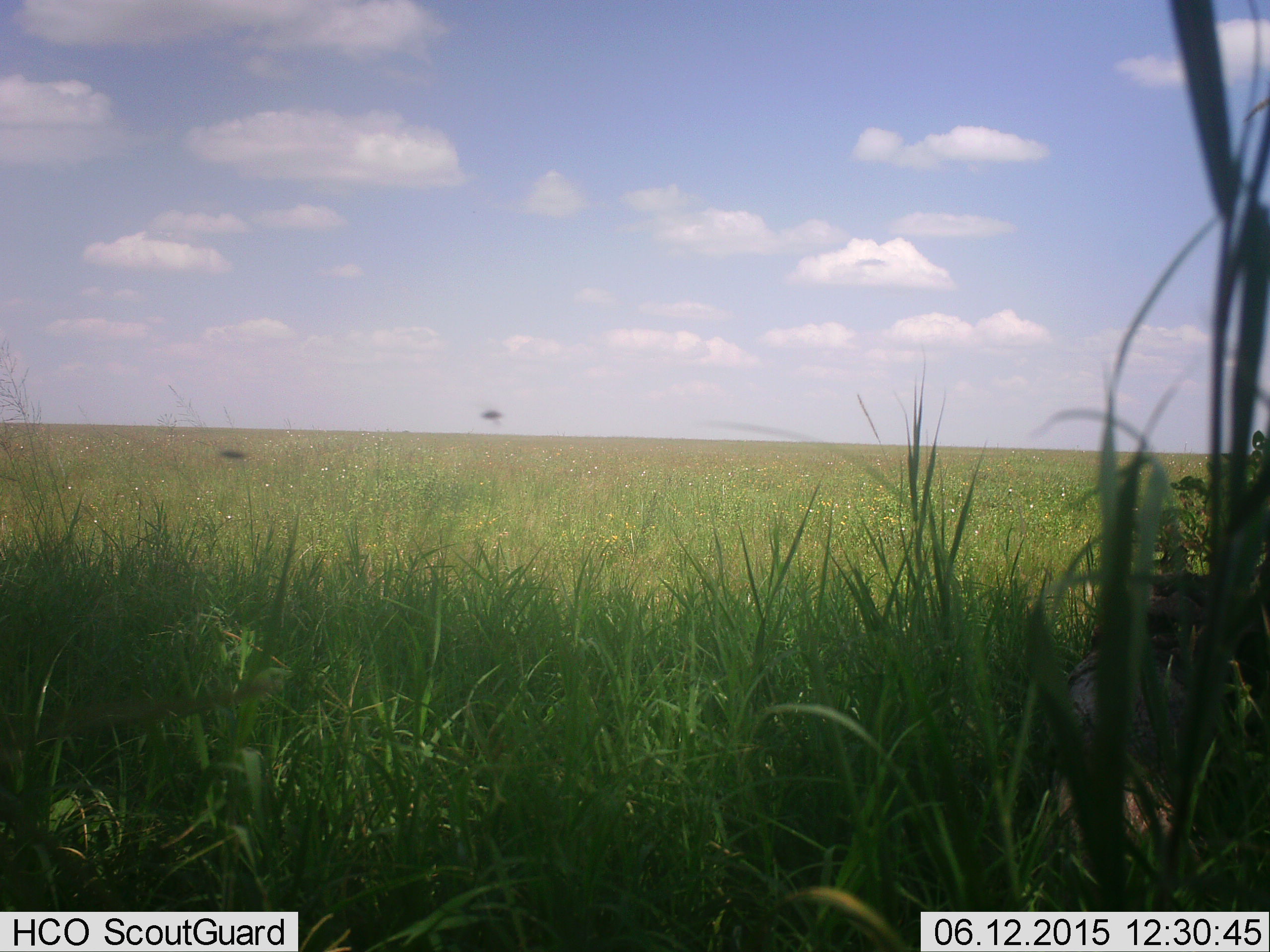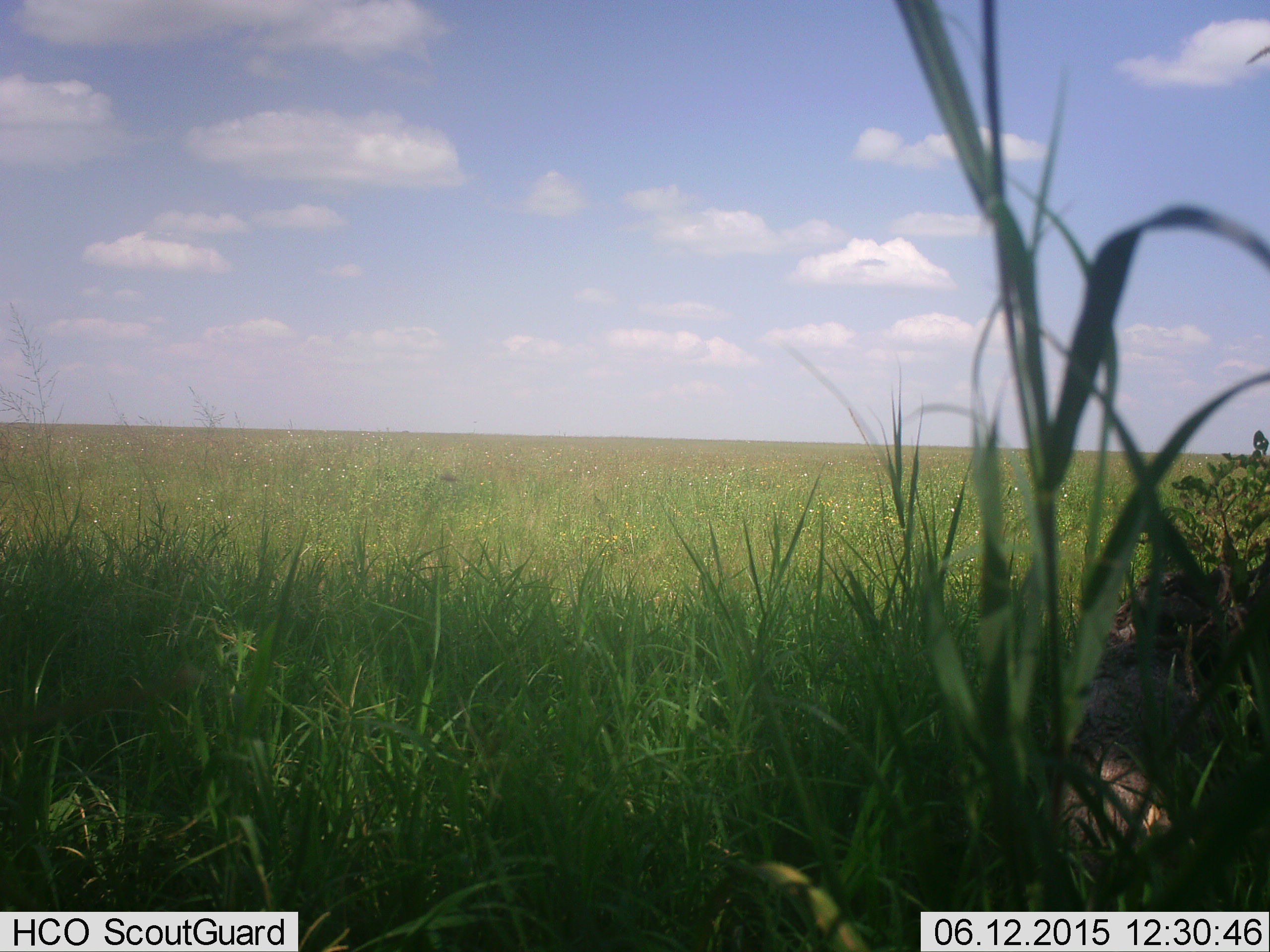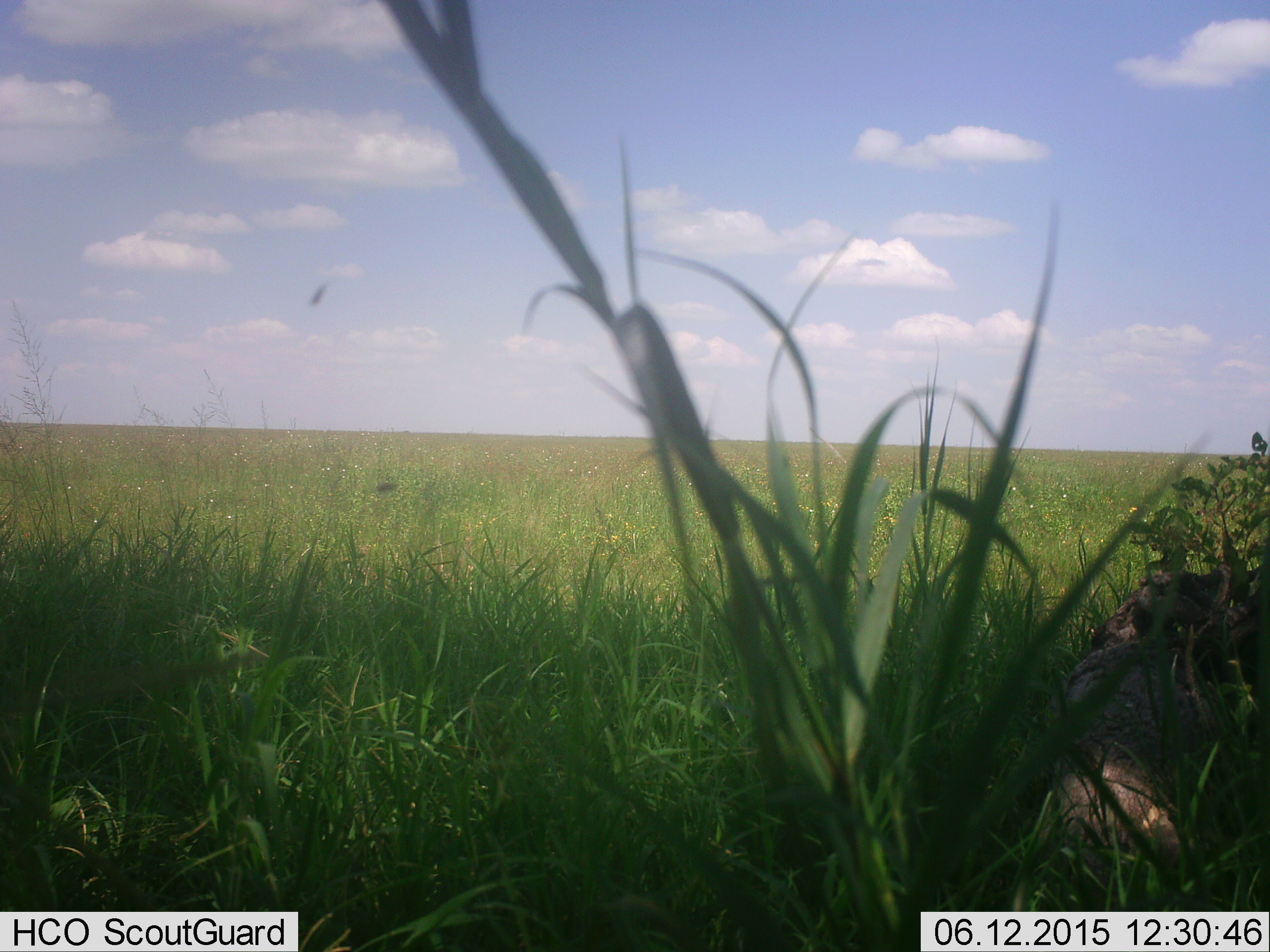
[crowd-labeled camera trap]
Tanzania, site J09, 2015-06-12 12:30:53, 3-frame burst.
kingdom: Animalia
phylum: Arthropoda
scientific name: Arthropoda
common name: arthropods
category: insectspider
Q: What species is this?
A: Insectspider (arthropods) (Arthropoda).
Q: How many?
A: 2.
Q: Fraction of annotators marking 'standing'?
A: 0%.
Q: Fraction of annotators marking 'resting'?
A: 0%.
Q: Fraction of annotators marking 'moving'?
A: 100%.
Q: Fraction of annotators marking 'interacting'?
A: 0%.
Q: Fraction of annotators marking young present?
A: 0%.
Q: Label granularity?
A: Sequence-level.